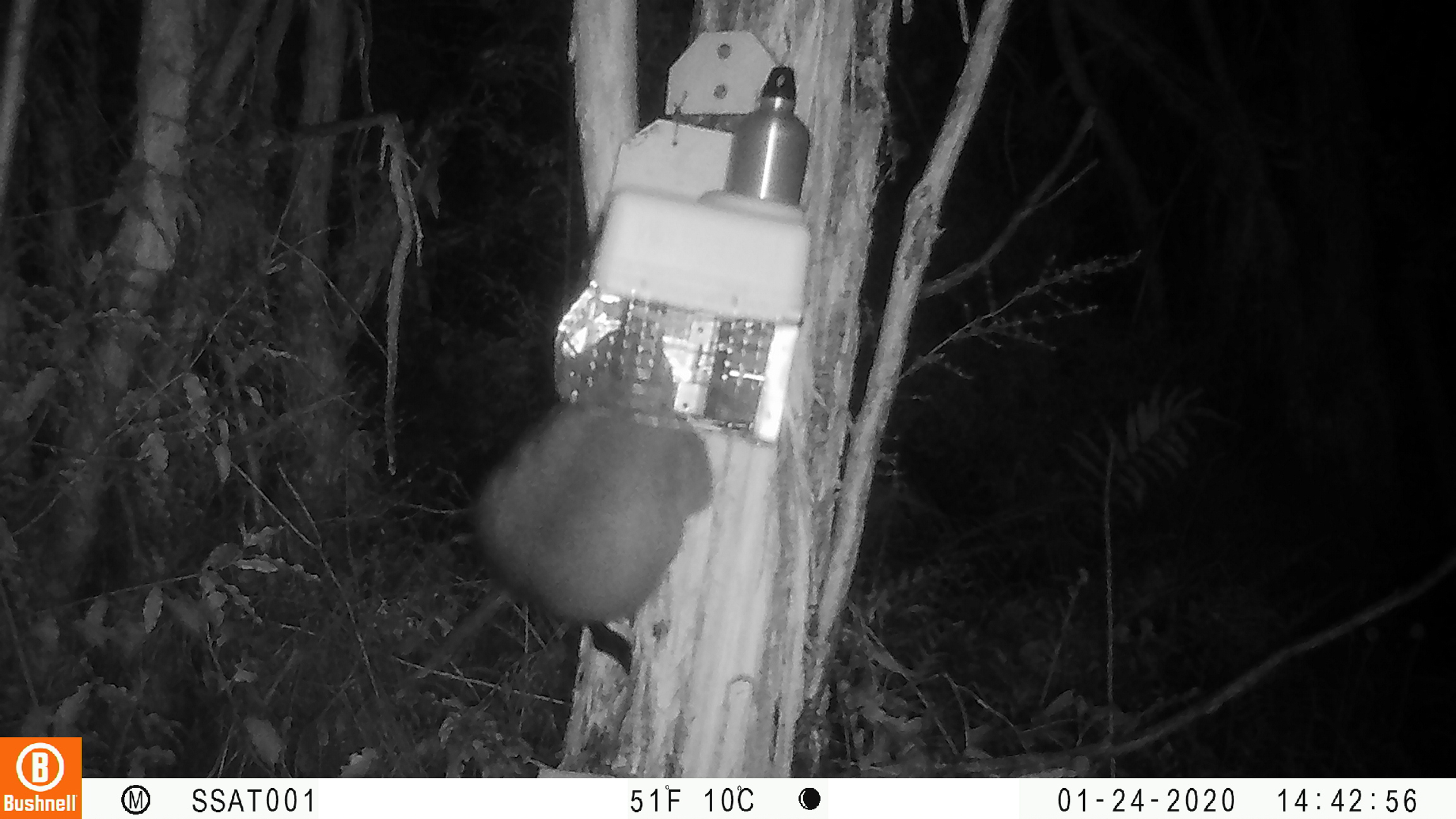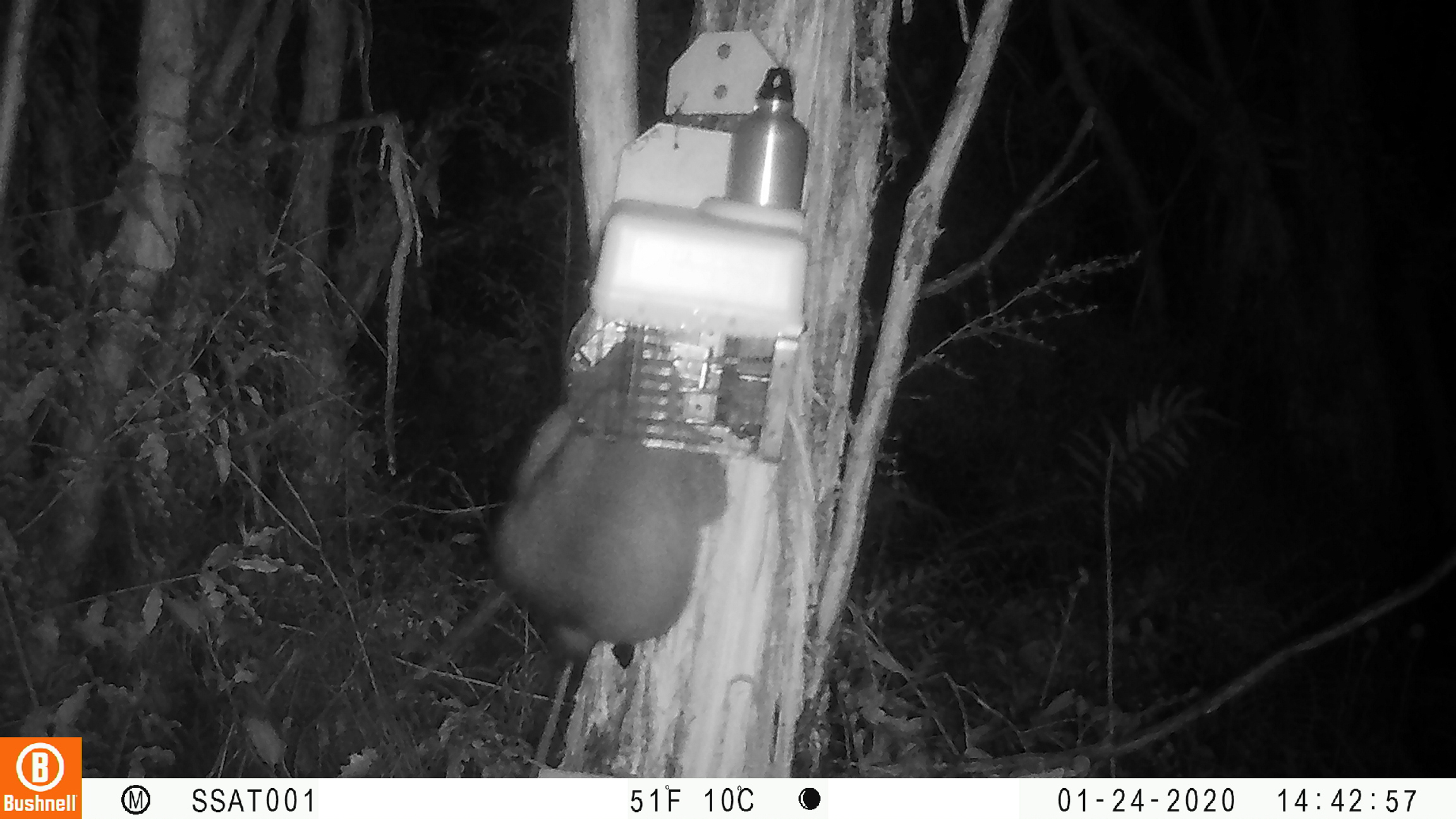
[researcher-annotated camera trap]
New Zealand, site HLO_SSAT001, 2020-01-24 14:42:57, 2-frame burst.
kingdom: Animalia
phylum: Chordata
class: Mammalia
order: Diprotodontia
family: Phalangeridae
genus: Trichosurus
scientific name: Trichosurus vulpecula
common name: common brushtail possum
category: possum